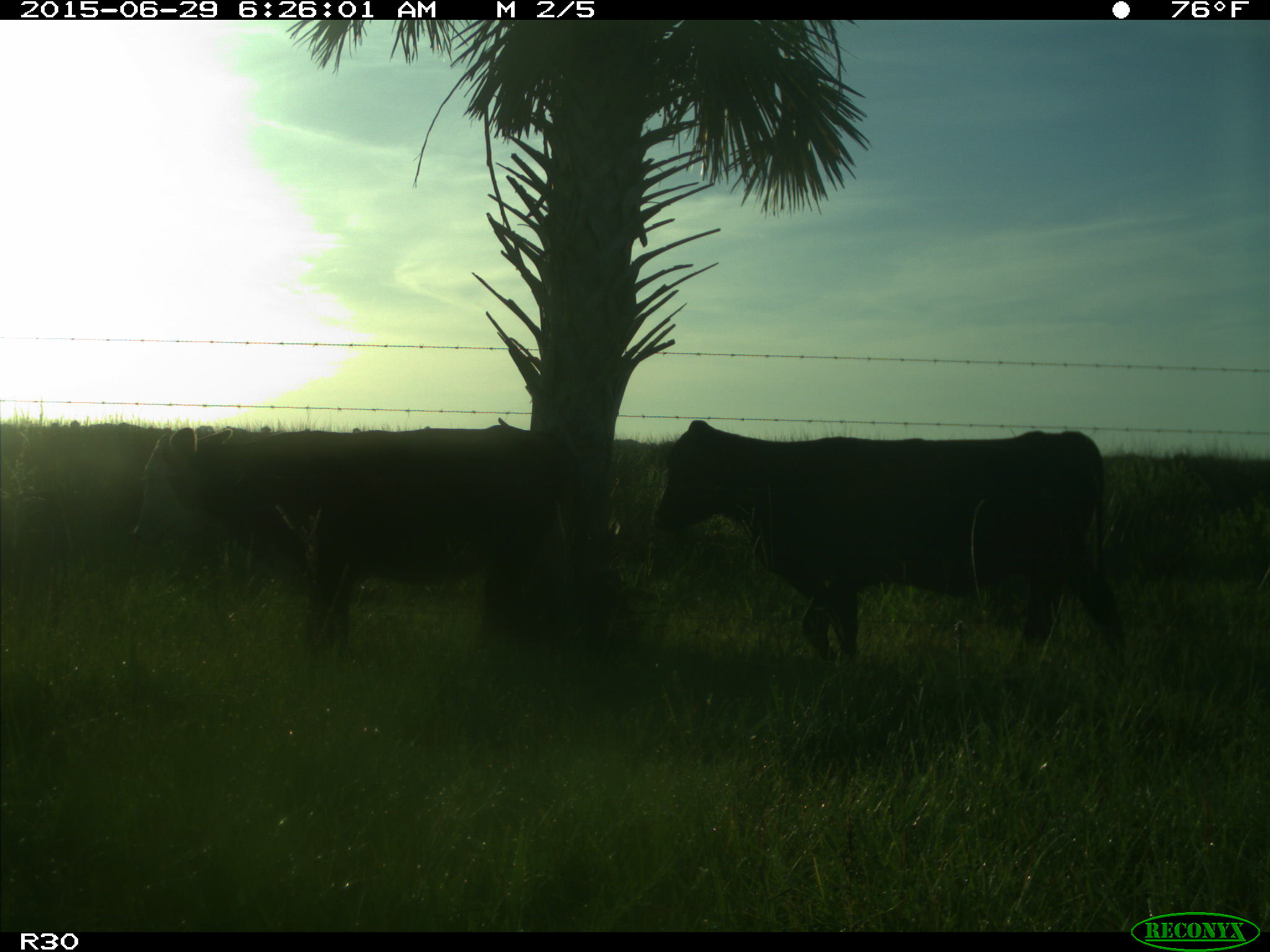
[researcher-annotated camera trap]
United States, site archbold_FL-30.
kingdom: Animalia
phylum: Chordata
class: Mammalia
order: Artiodactyla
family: Bovidae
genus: Bos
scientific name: Bos taurus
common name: domestic cow